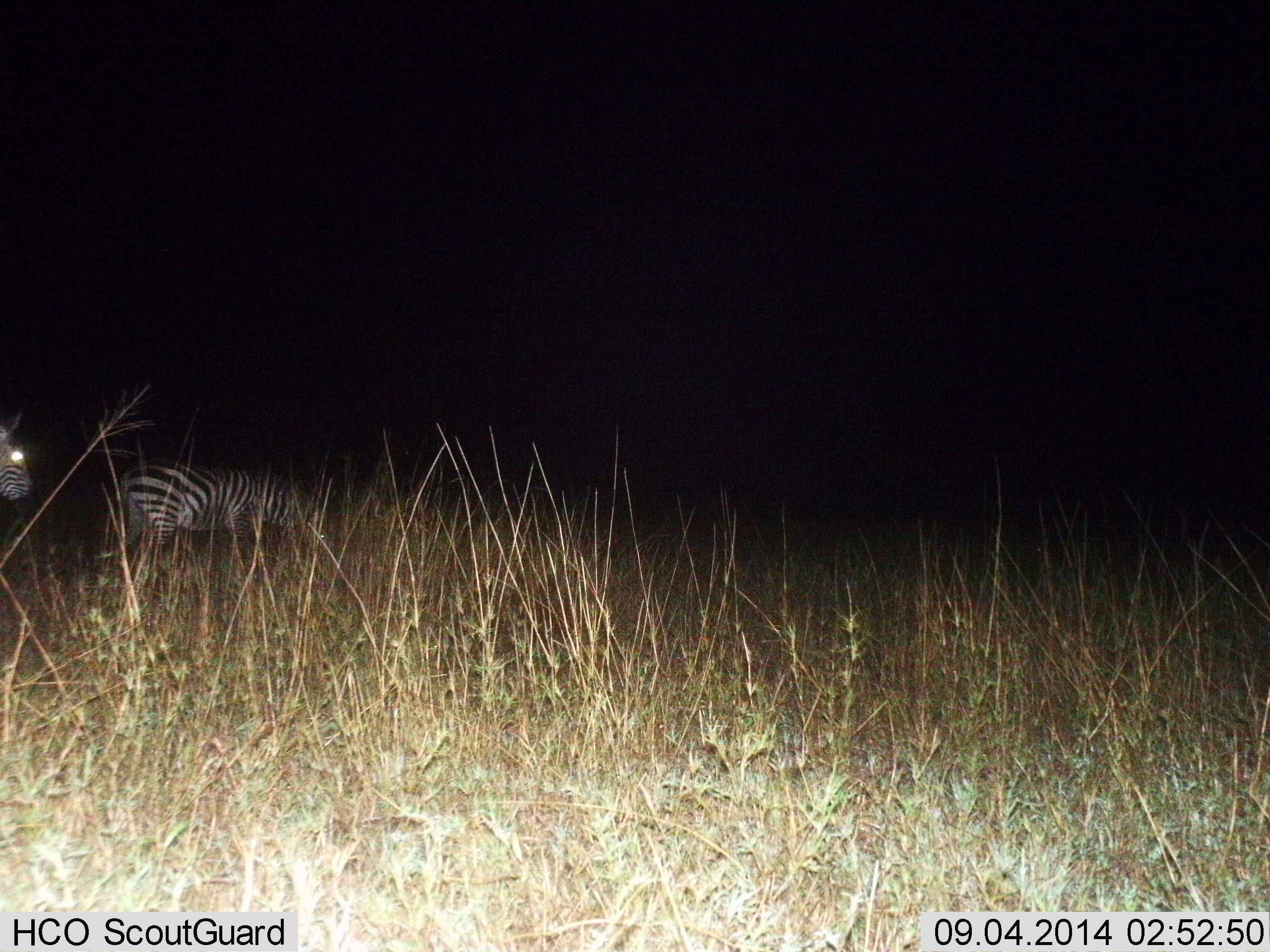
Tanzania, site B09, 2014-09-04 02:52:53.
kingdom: Animalia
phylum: Chordata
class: Mammalia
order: Perissodactyla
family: Equidae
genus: Equus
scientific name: Equus quagga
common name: plains zebra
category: zebra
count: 2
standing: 60%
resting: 0%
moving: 20%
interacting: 0%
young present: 0%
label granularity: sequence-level